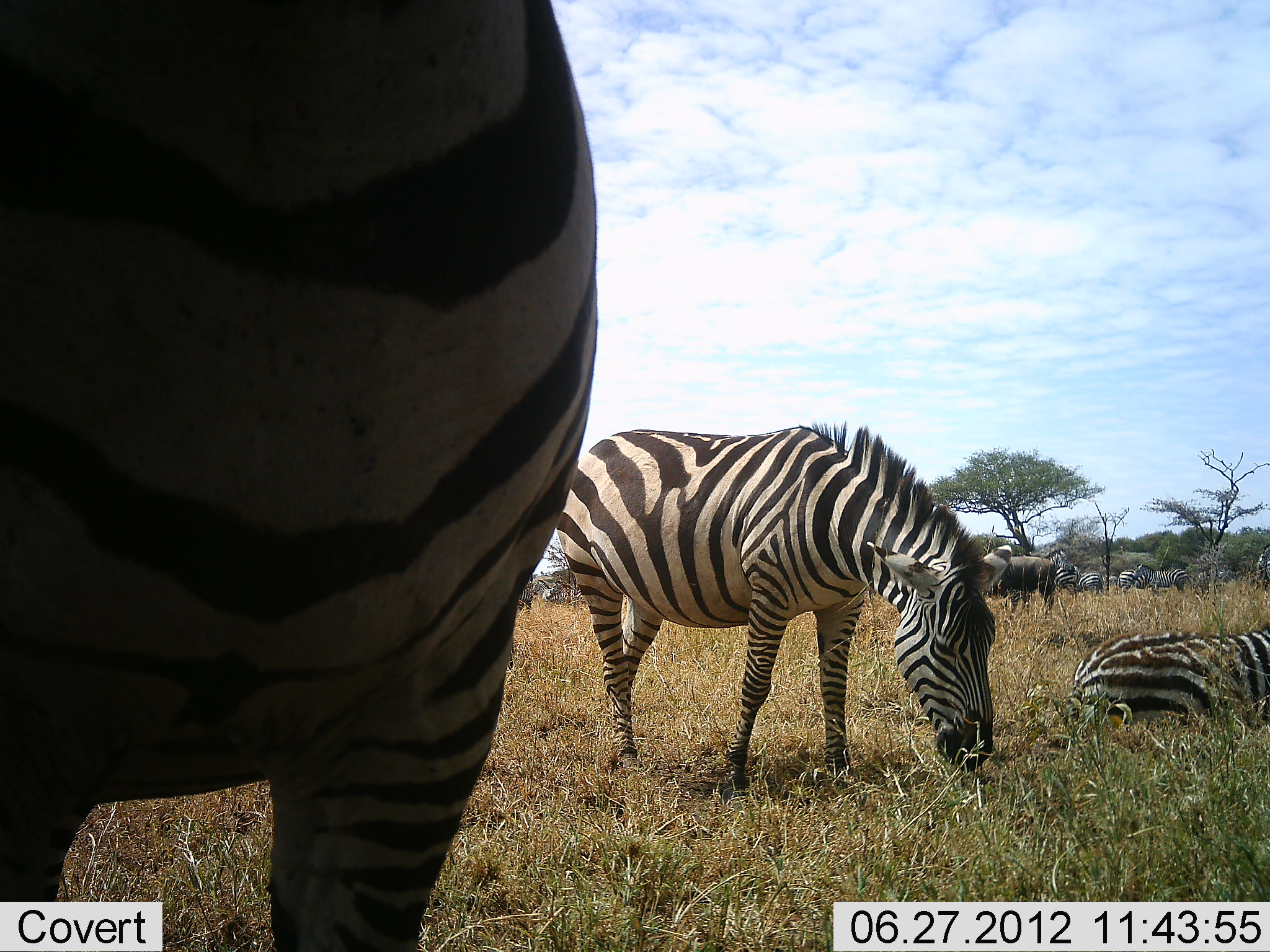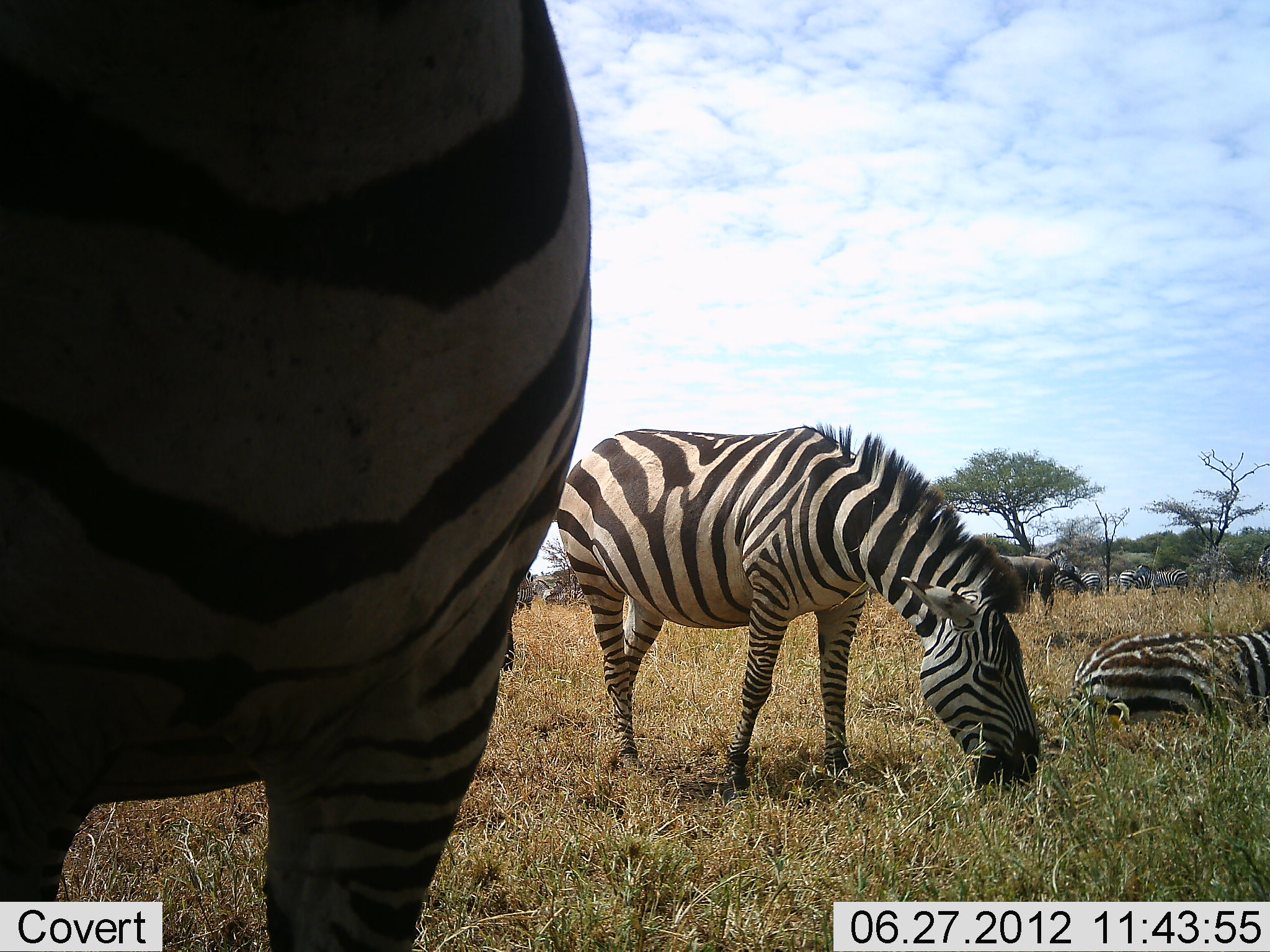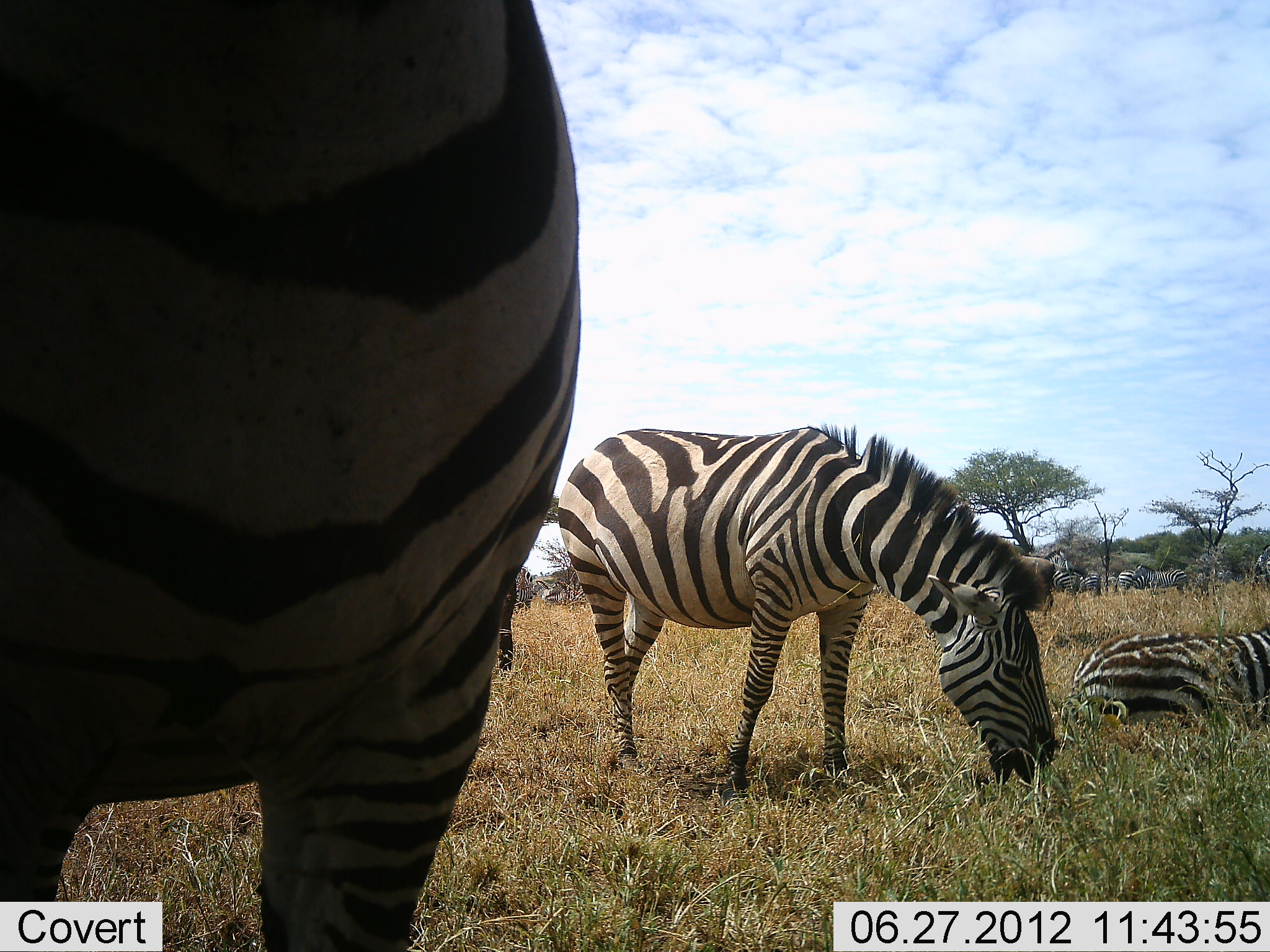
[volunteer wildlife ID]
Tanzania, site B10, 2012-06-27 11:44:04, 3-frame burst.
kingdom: Animalia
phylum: Chordata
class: Mammalia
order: Artiodactyla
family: Bovidae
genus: Connochaetes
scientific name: Connochaetes taurinus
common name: blue wildebeest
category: wildebeest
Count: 2.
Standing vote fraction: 80%.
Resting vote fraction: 10%.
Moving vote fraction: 10%.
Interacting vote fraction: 0%.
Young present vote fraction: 0%.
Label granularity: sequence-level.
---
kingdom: Animalia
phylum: Chordata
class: Mammalia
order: Perissodactyla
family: Equidae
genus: Equus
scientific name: Equus quagga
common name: plains zebra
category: zebra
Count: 9.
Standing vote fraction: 89%.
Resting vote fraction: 94%.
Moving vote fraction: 11%.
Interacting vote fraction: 0%.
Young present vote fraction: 0%.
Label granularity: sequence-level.